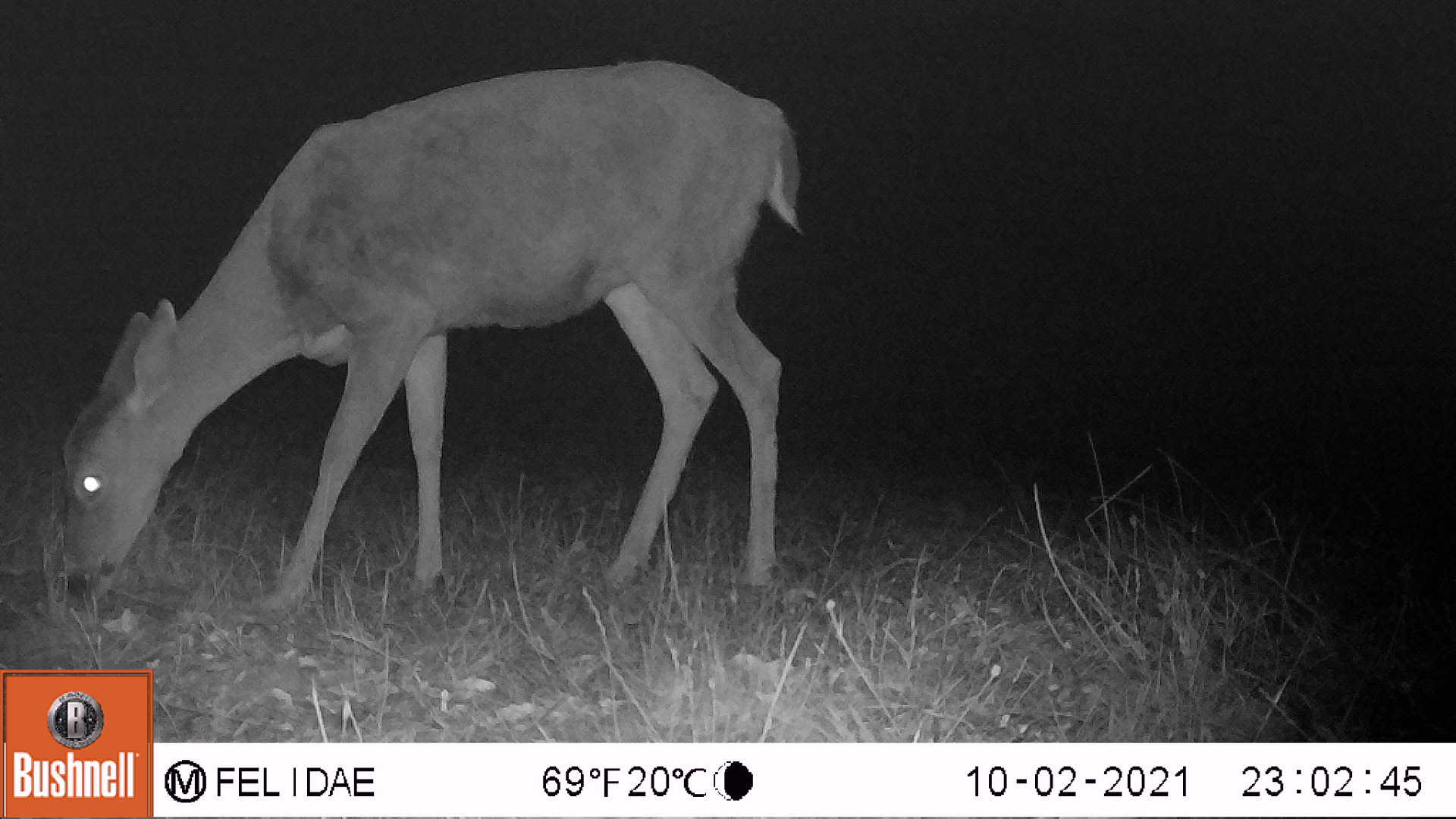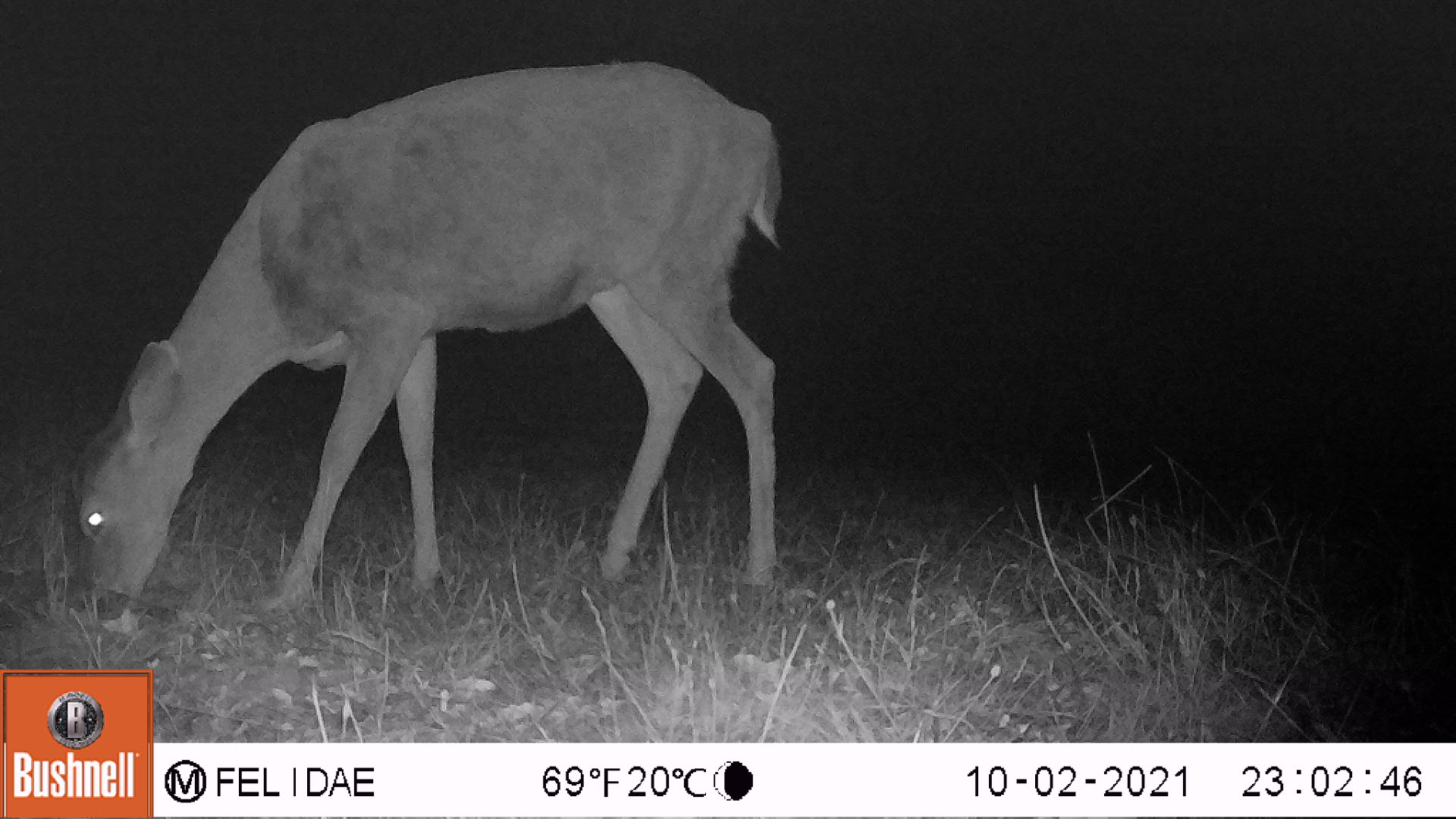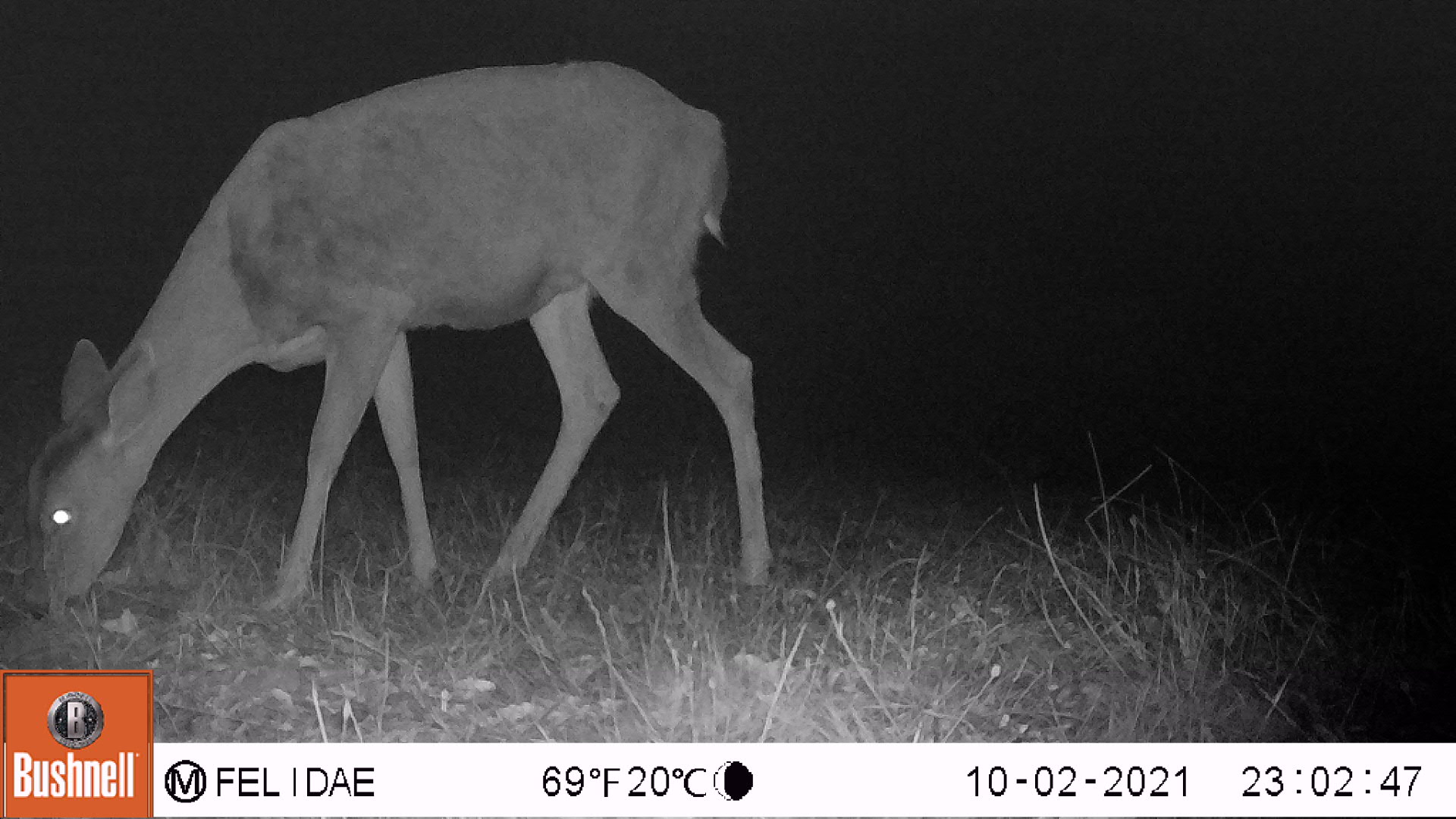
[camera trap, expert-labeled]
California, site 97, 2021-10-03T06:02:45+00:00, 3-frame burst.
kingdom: Animalia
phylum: Chordata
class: Mammalia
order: Artiodactyla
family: Cervidae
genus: Odocoileus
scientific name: Odocoileus hemionus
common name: mule deer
Mule deer (Odocoileus hemionus).